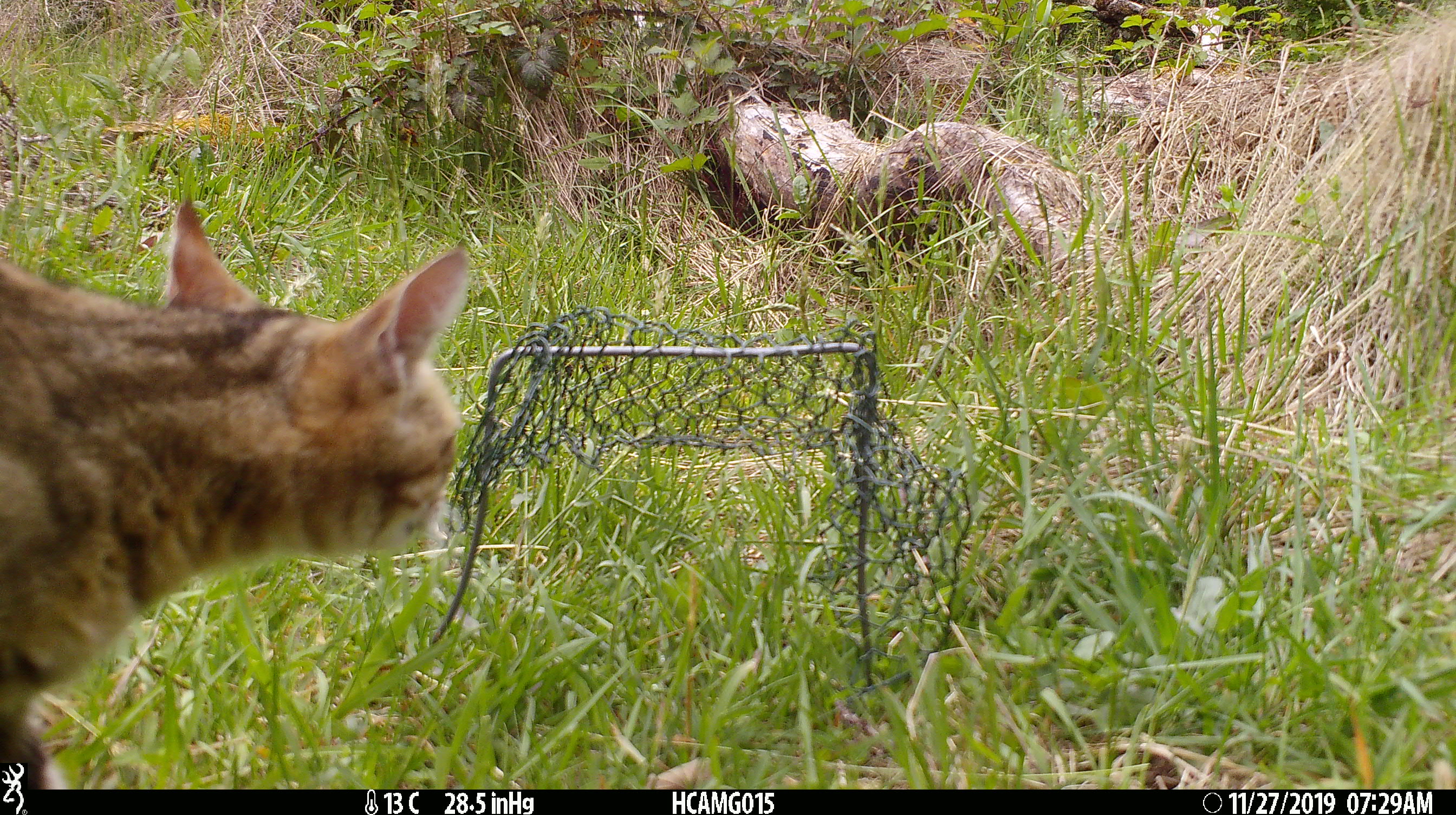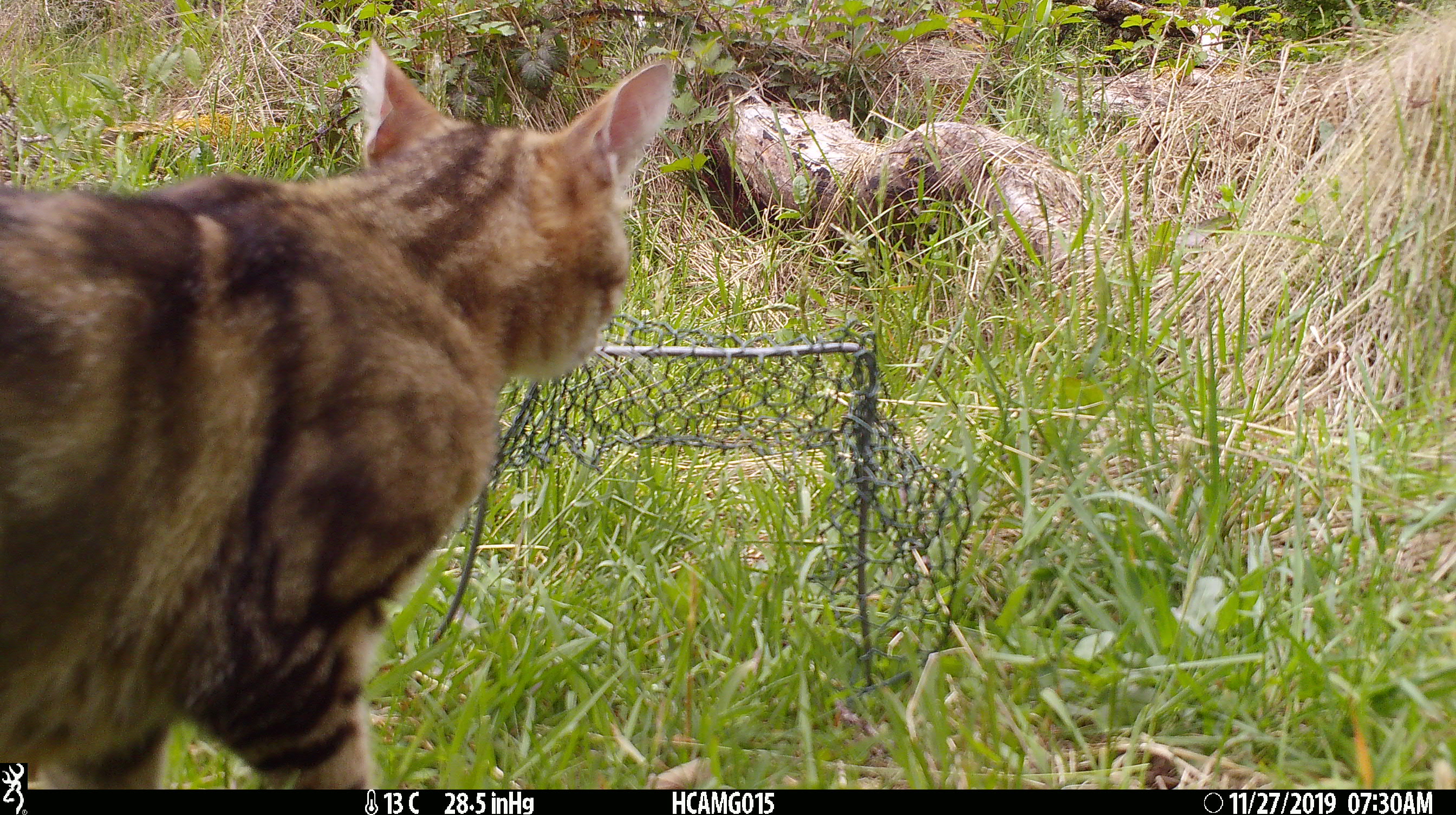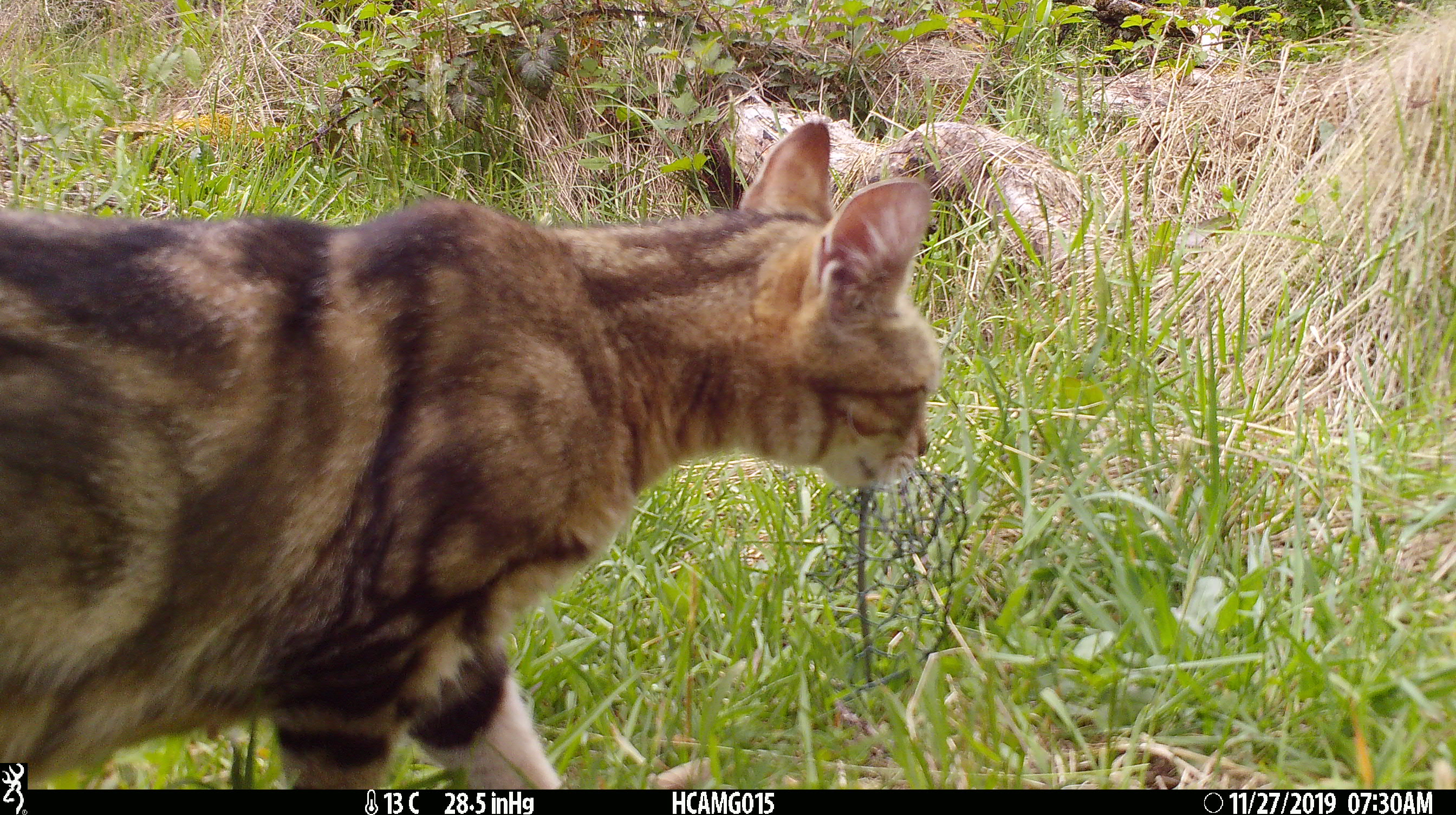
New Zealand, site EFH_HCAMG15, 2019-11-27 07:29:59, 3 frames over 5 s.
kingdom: Animalia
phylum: Chordata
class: Mammalia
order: Carnivora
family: Felidae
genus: Felis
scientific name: Felis catus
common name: domestic cat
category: cat